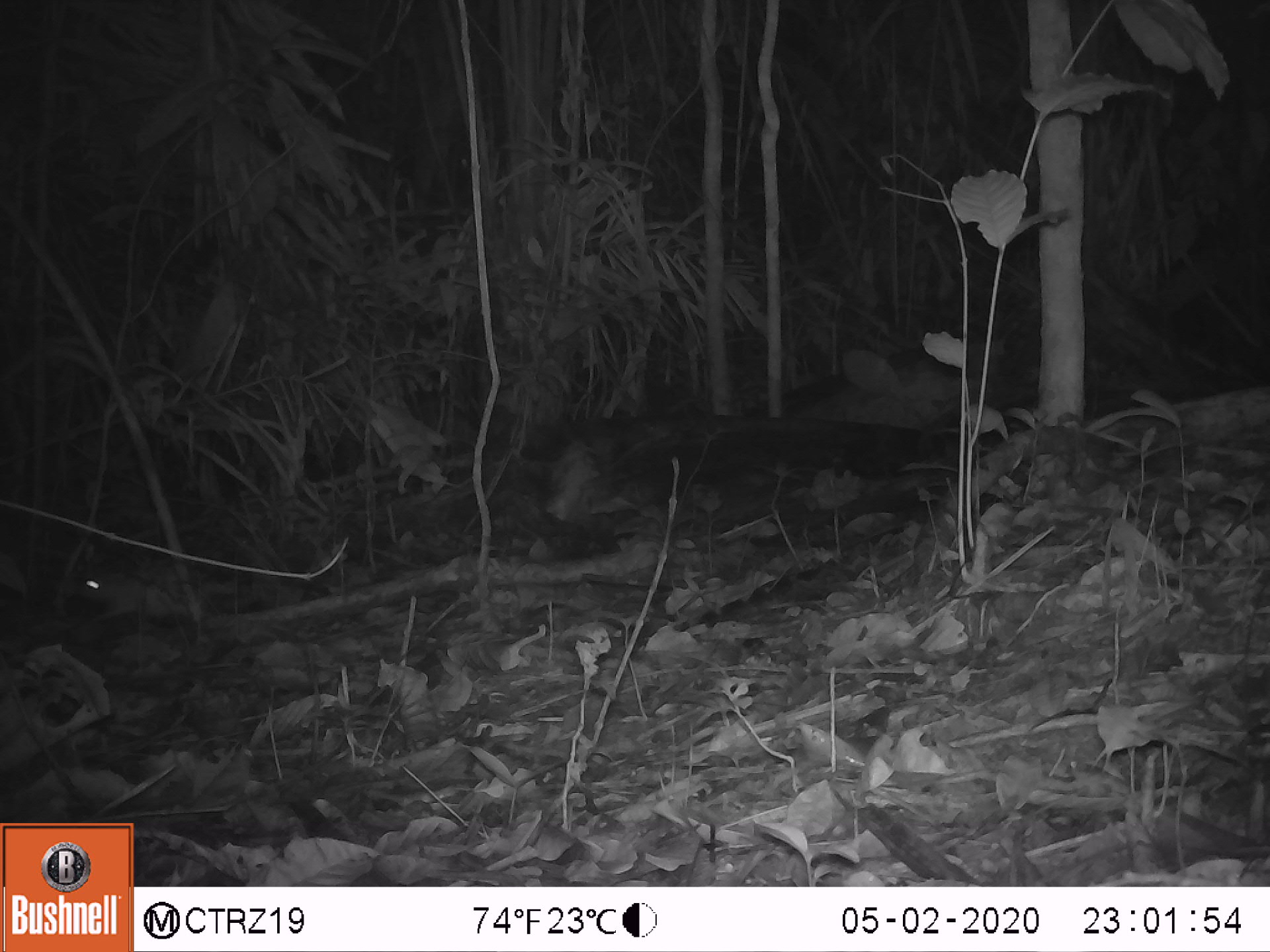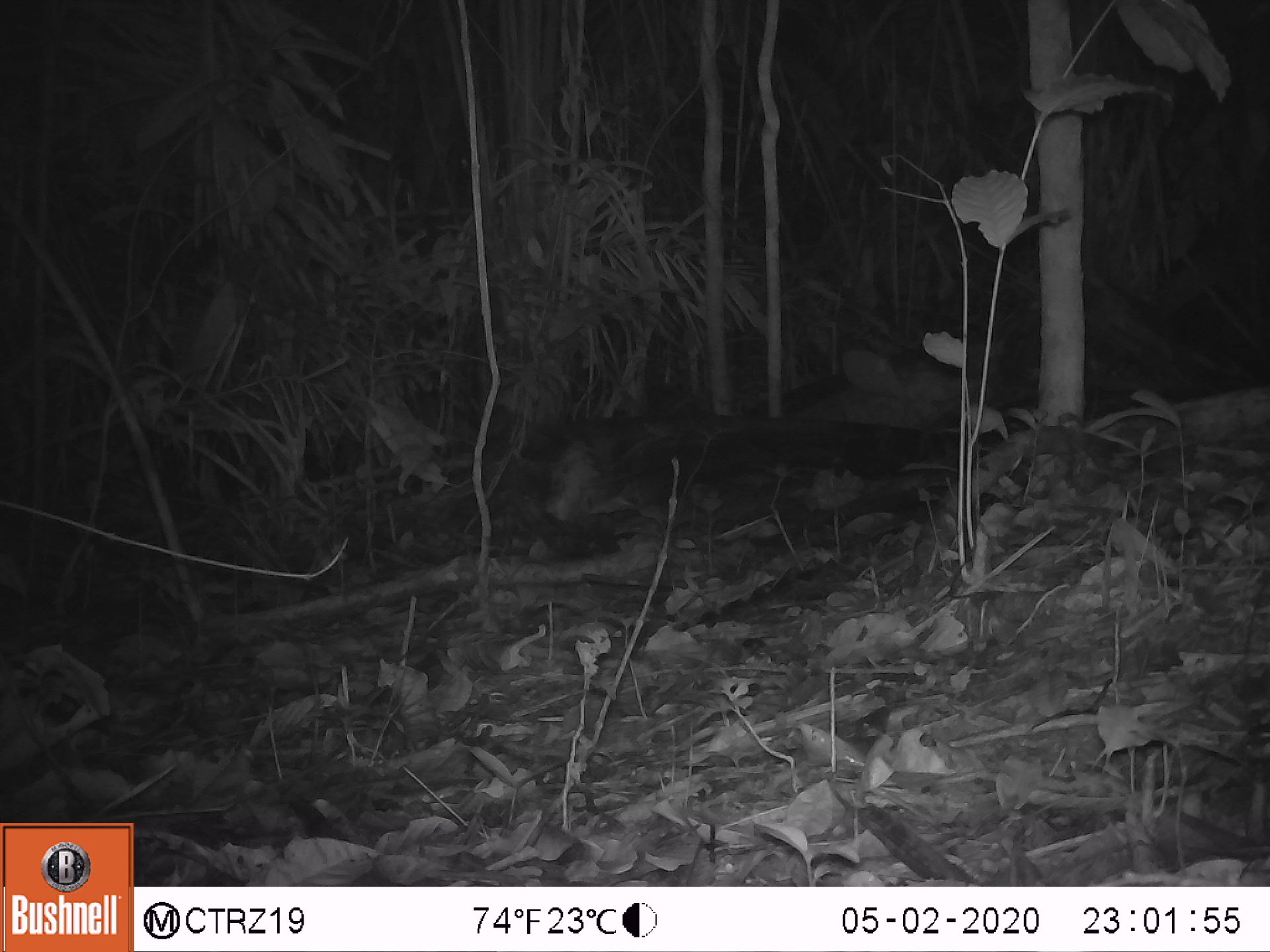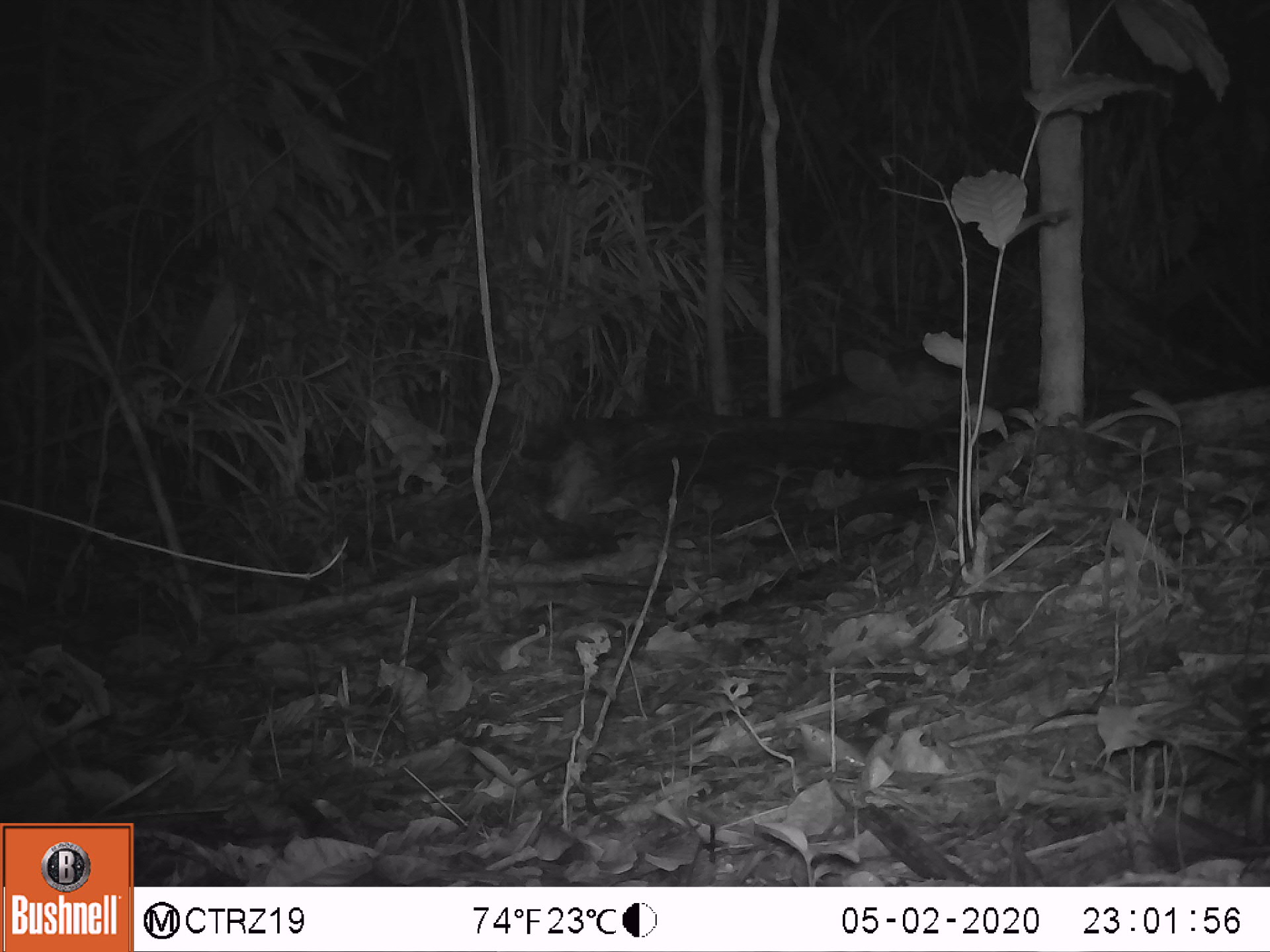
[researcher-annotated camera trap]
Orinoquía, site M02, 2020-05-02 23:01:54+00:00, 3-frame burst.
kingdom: Animalia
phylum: Chordata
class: Mammalia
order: Rodentia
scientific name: Rodentia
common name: rodent